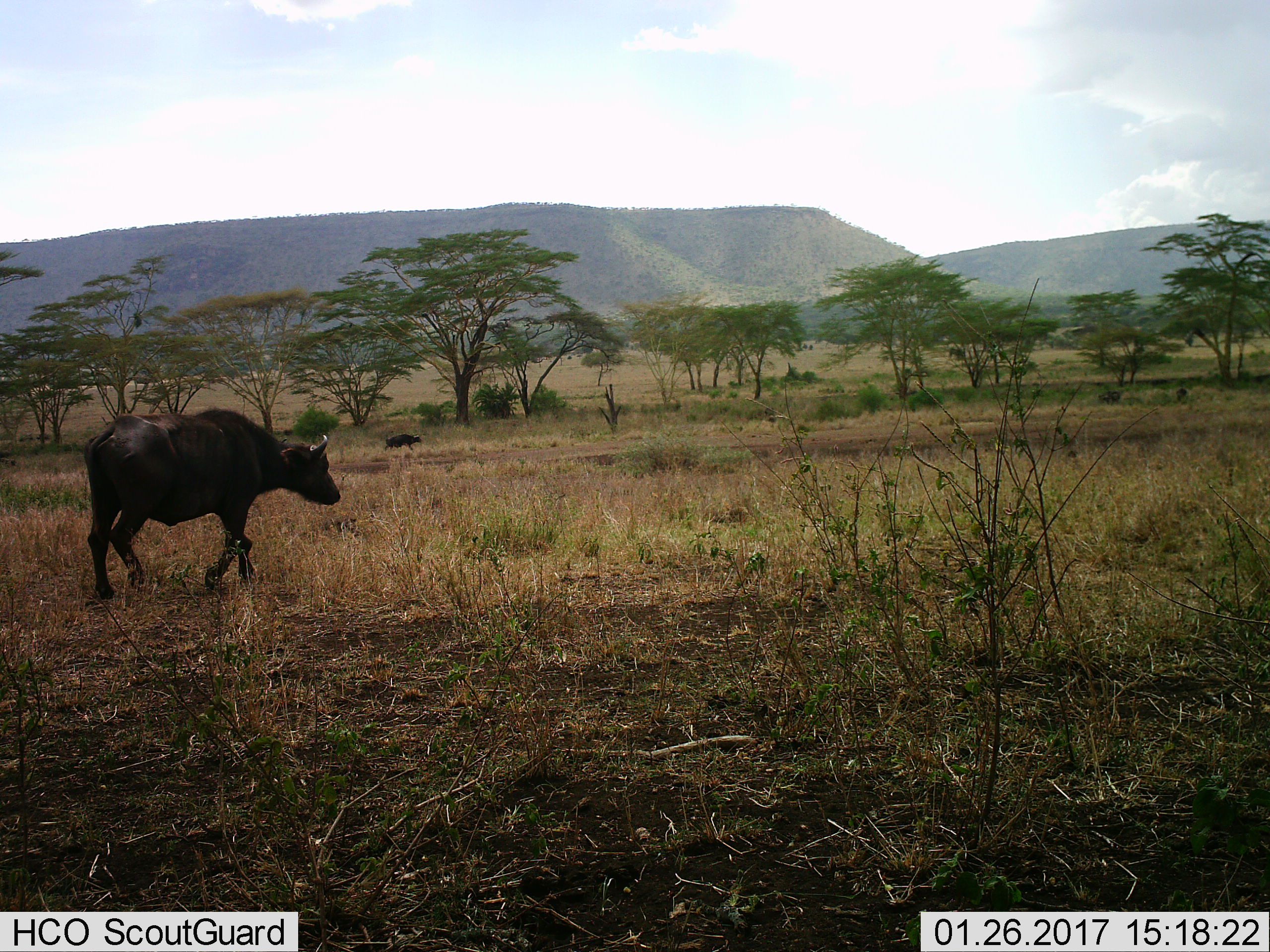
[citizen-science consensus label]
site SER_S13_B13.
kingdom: Animalia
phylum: Chordata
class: Mammalia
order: Artiodactyla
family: Bovidae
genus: Syncerus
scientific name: Syncerus caffer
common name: african buffalo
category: buffalo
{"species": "buffalo (african buffalo) (Syncerus caffer)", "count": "1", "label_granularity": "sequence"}